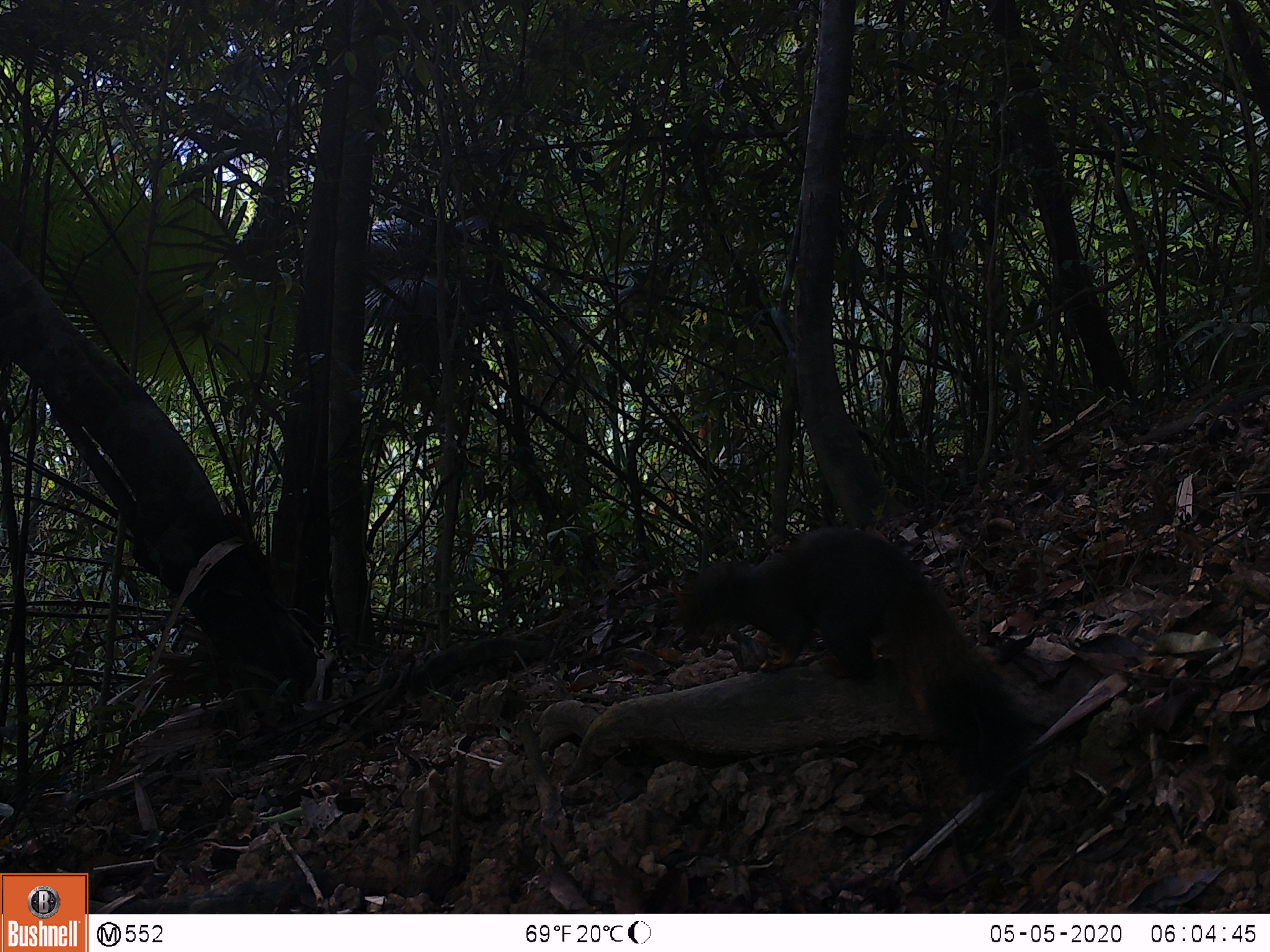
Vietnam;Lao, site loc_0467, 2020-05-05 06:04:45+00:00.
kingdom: Animalia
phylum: Chordata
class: Mammalia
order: Rodentia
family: Sciuridae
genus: Callosciurus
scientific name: Callosciurus erythraeus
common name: pallas's squirrel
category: pallass squirrel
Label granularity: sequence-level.